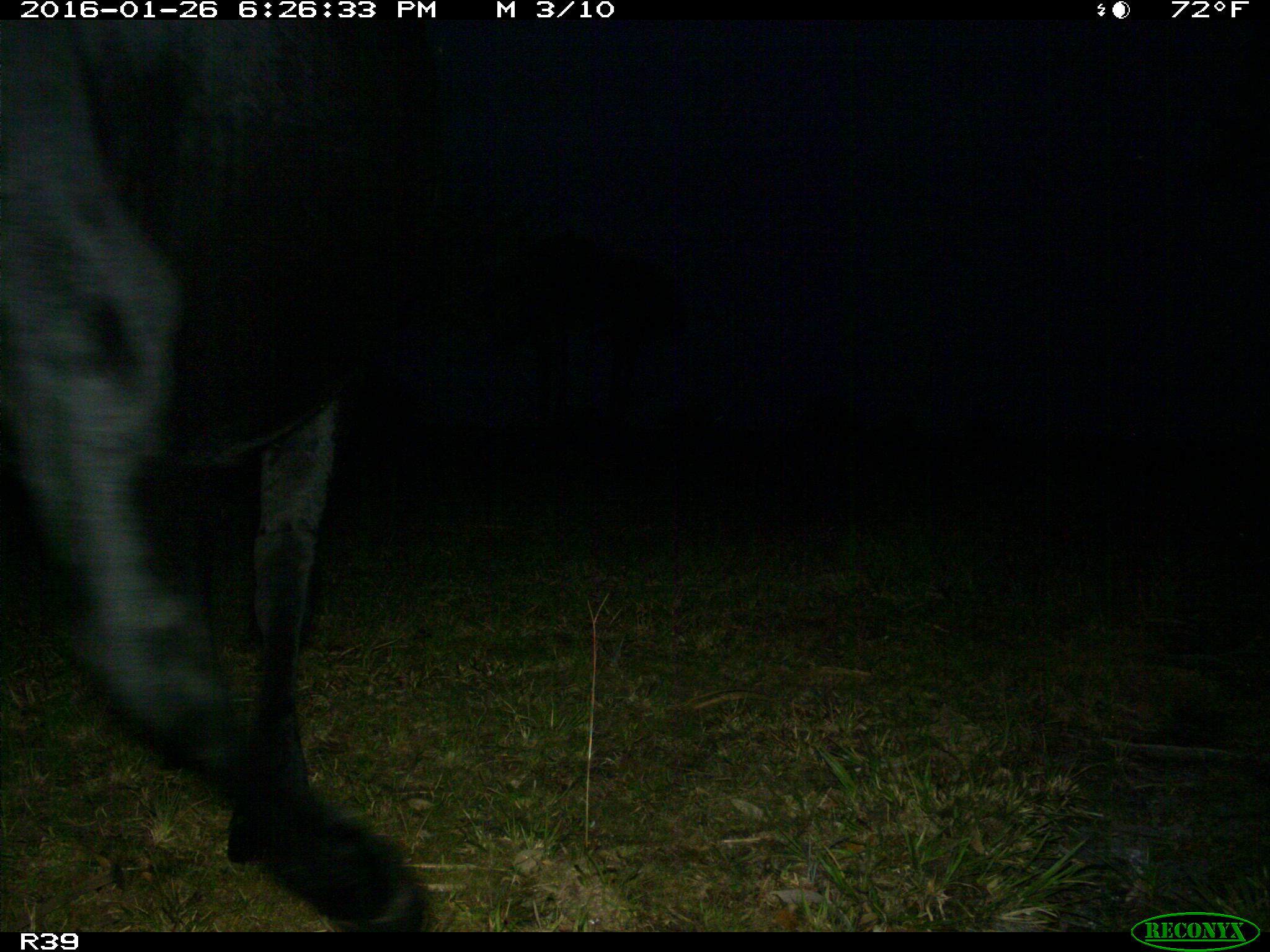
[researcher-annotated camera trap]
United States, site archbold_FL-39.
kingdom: Animalia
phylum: Chordata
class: Mammalia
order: Artiodactyla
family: Bovidae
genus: Bos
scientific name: Bos taurus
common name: domestic cow